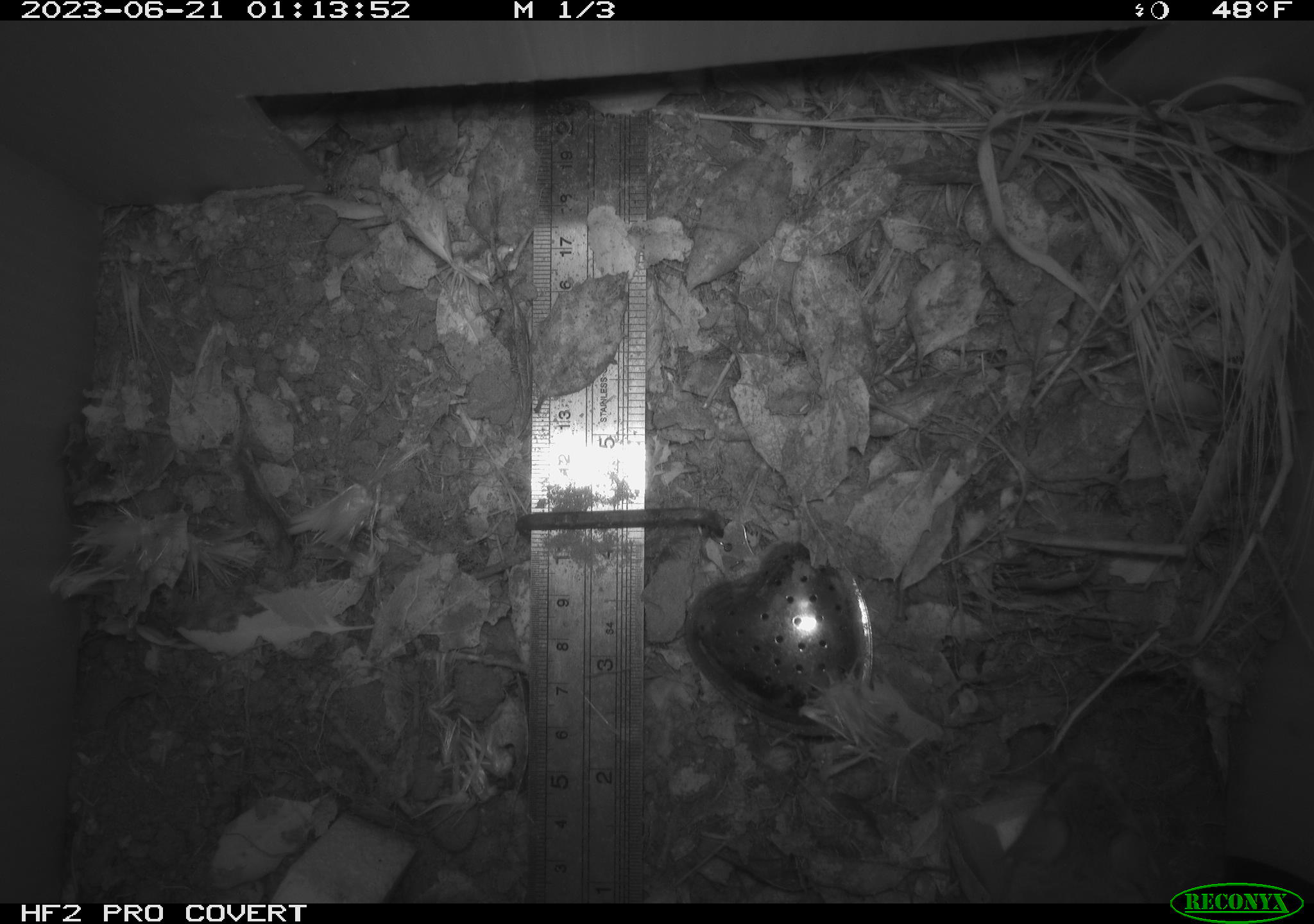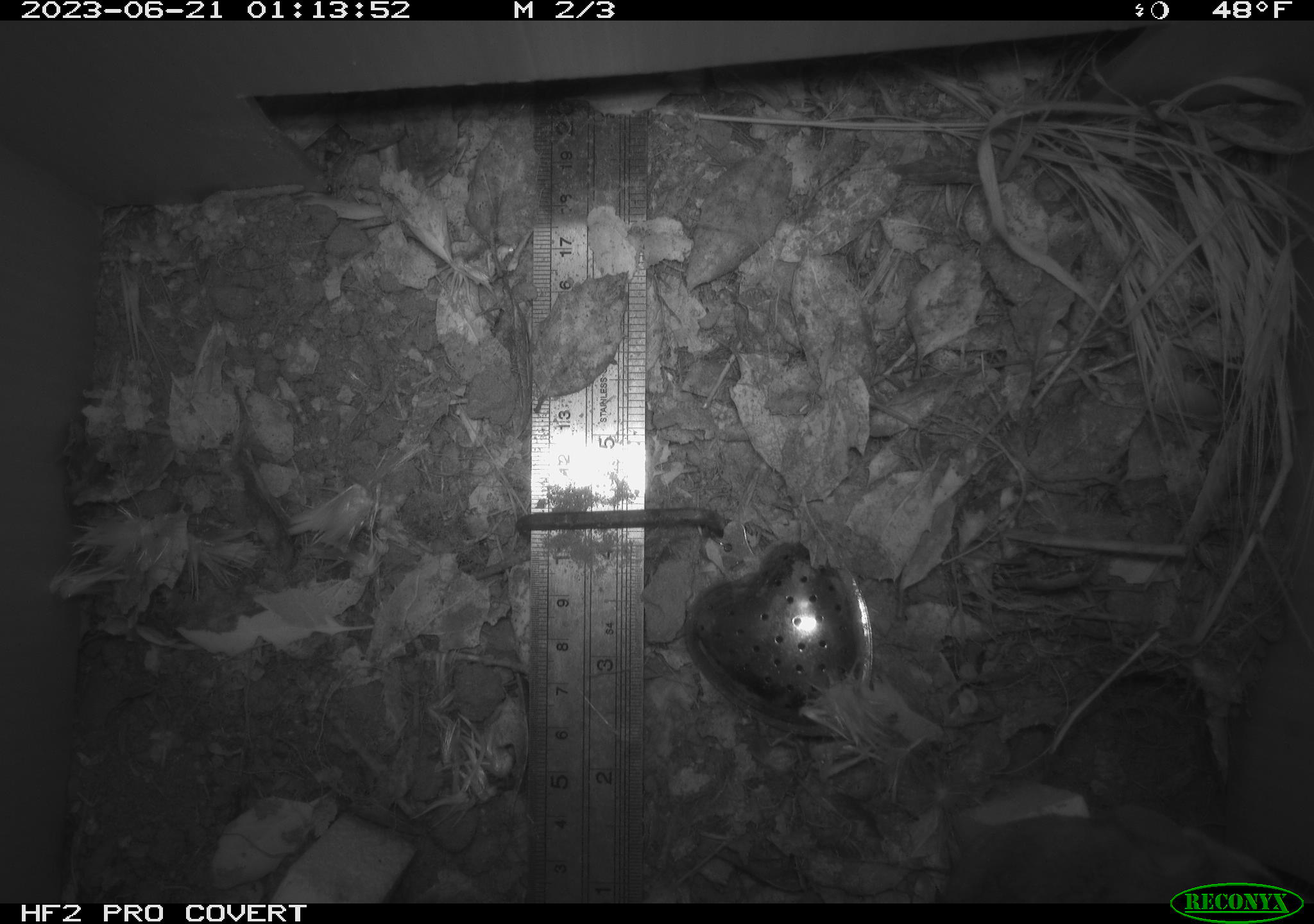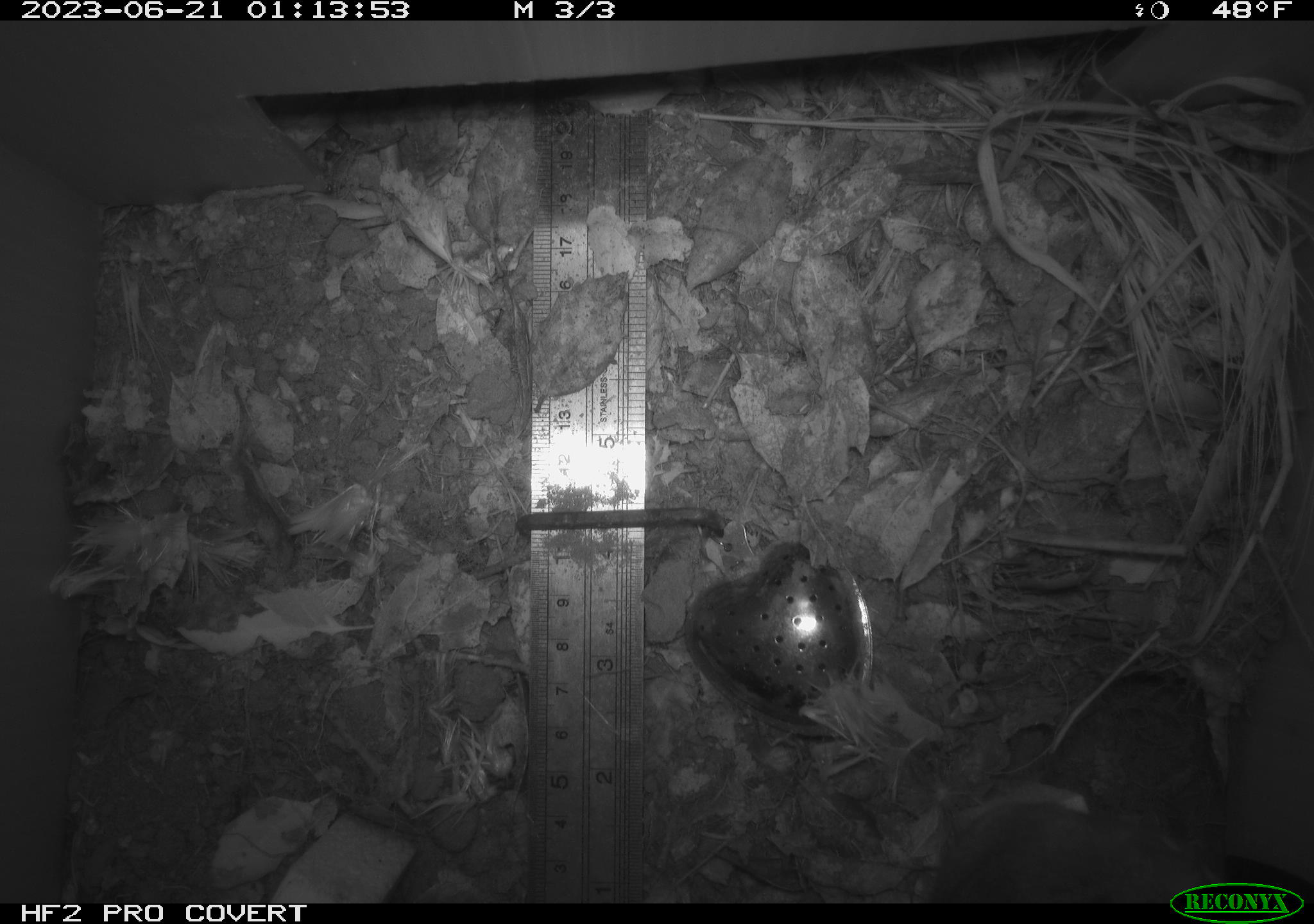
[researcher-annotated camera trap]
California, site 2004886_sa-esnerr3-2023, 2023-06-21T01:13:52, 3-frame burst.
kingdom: Animalia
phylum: Chordata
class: Mammalia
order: Rodentia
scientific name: Rodentia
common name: mouse species